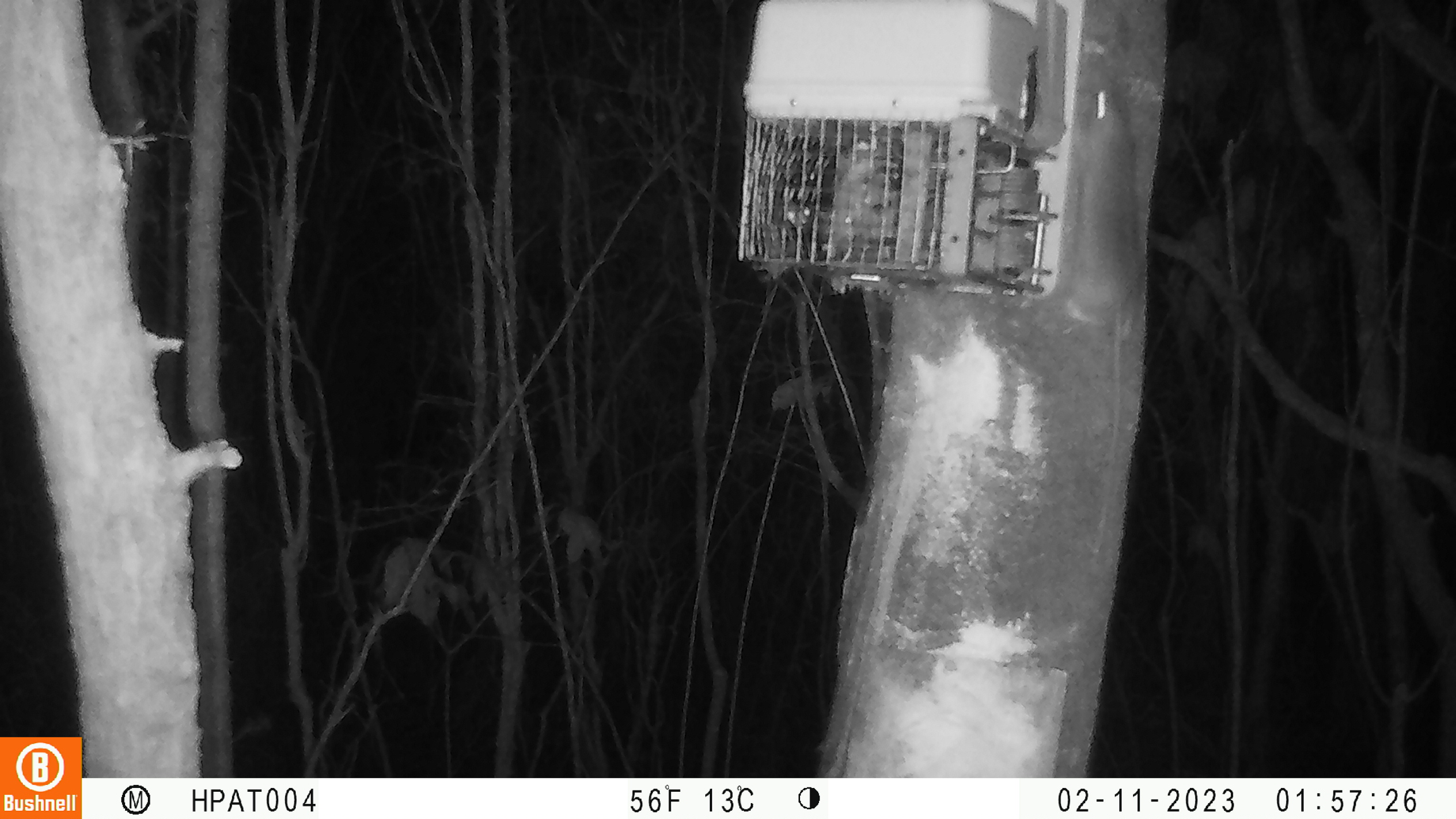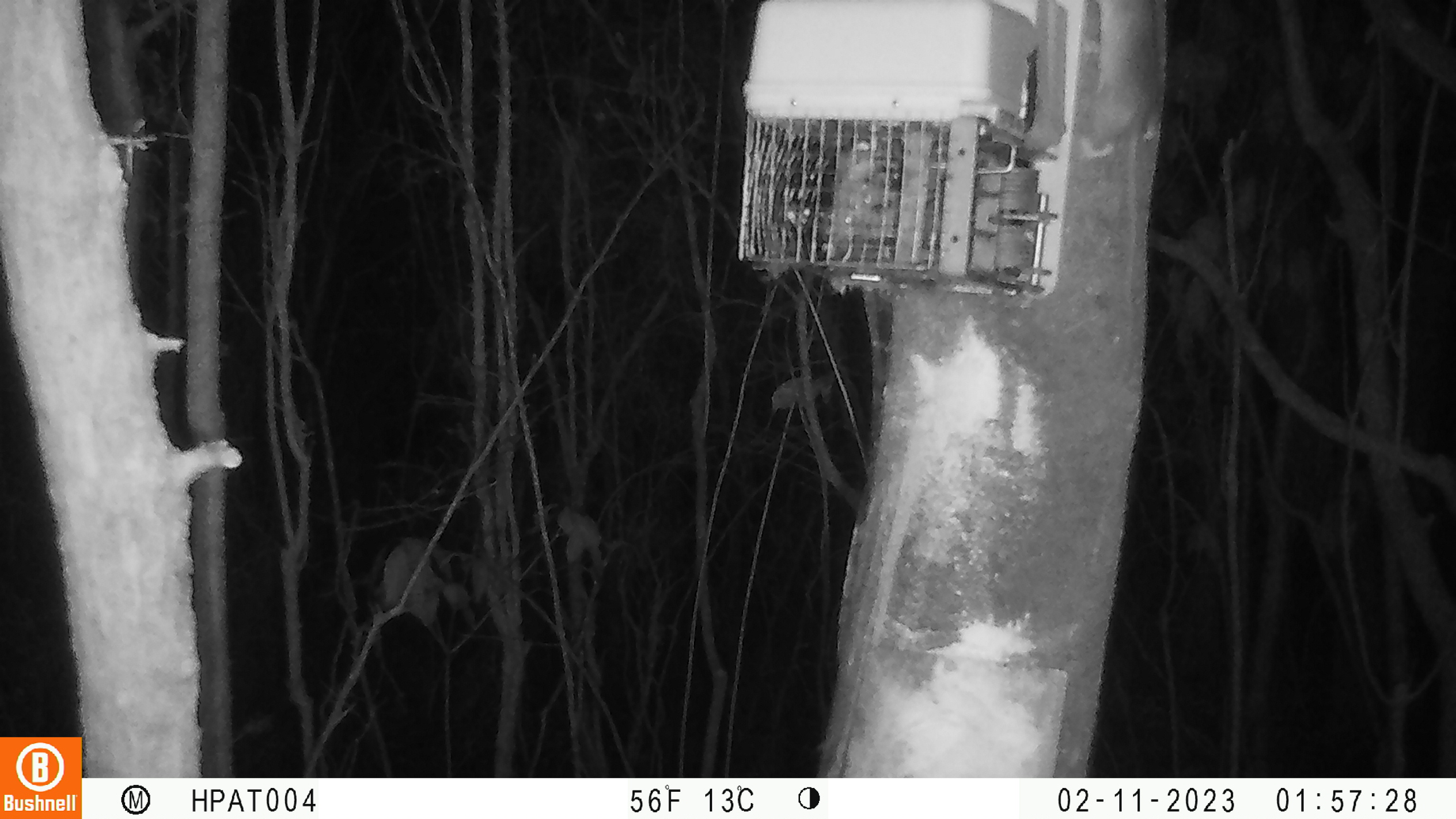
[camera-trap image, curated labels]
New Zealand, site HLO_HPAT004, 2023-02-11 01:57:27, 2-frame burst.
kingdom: Animalia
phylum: Chordata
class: Mammalia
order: Rodentia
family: Muridae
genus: Rattus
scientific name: Rattus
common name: rat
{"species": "rat (Rattus)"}